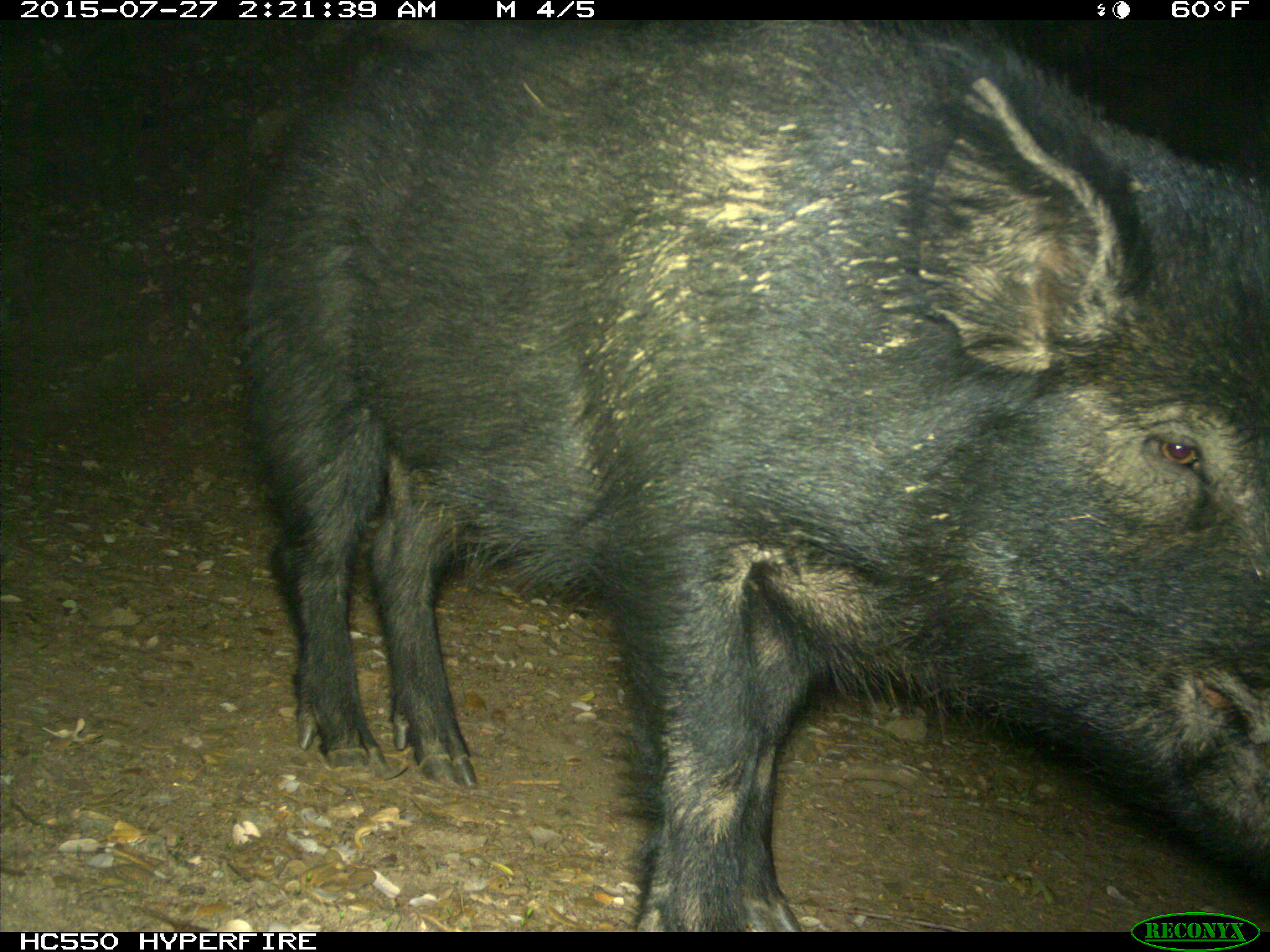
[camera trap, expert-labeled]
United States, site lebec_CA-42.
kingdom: Animalia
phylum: Chordata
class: Mammalia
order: Artiodactyla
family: Suidae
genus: Sus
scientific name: Sus scrofa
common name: wild boar